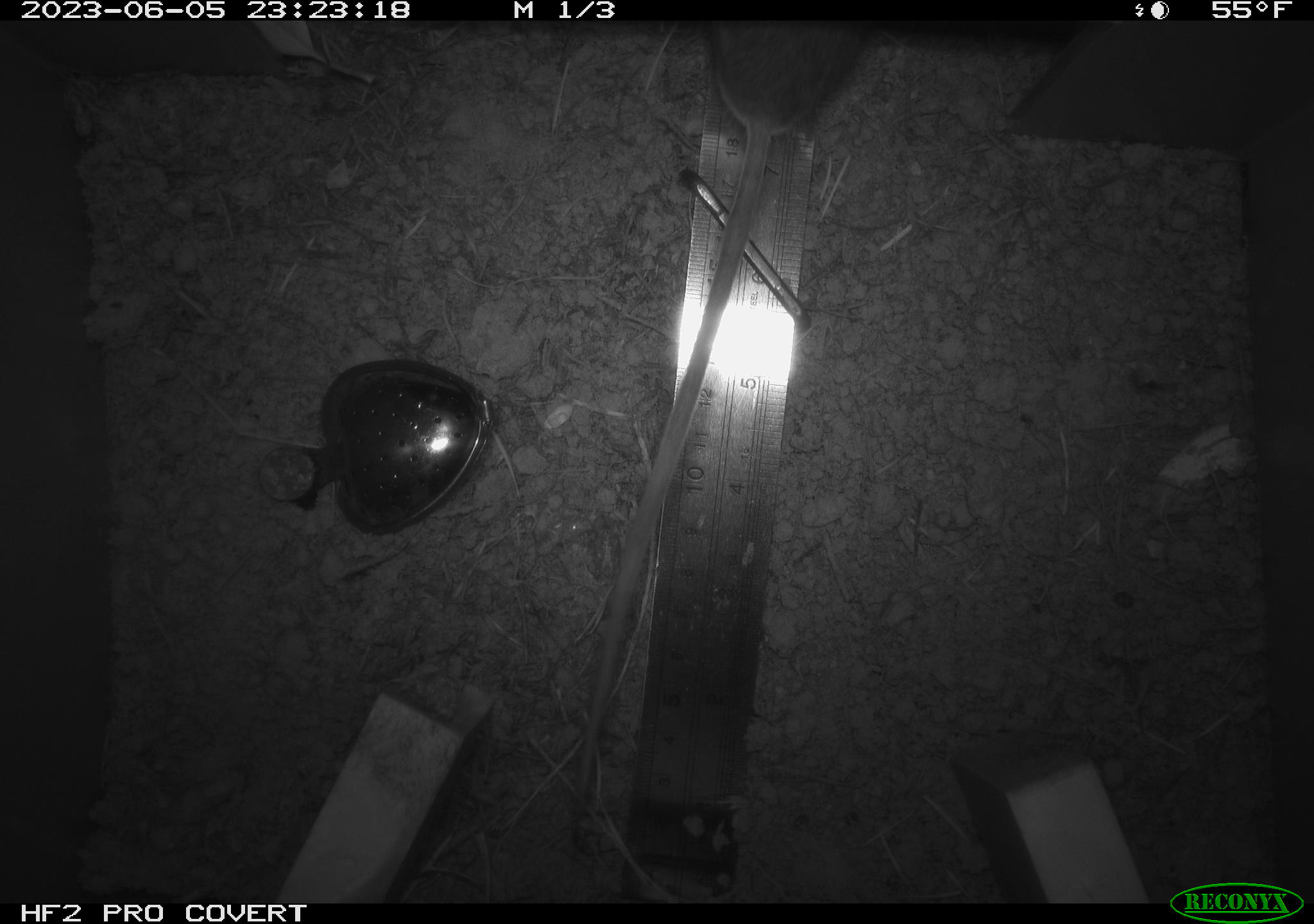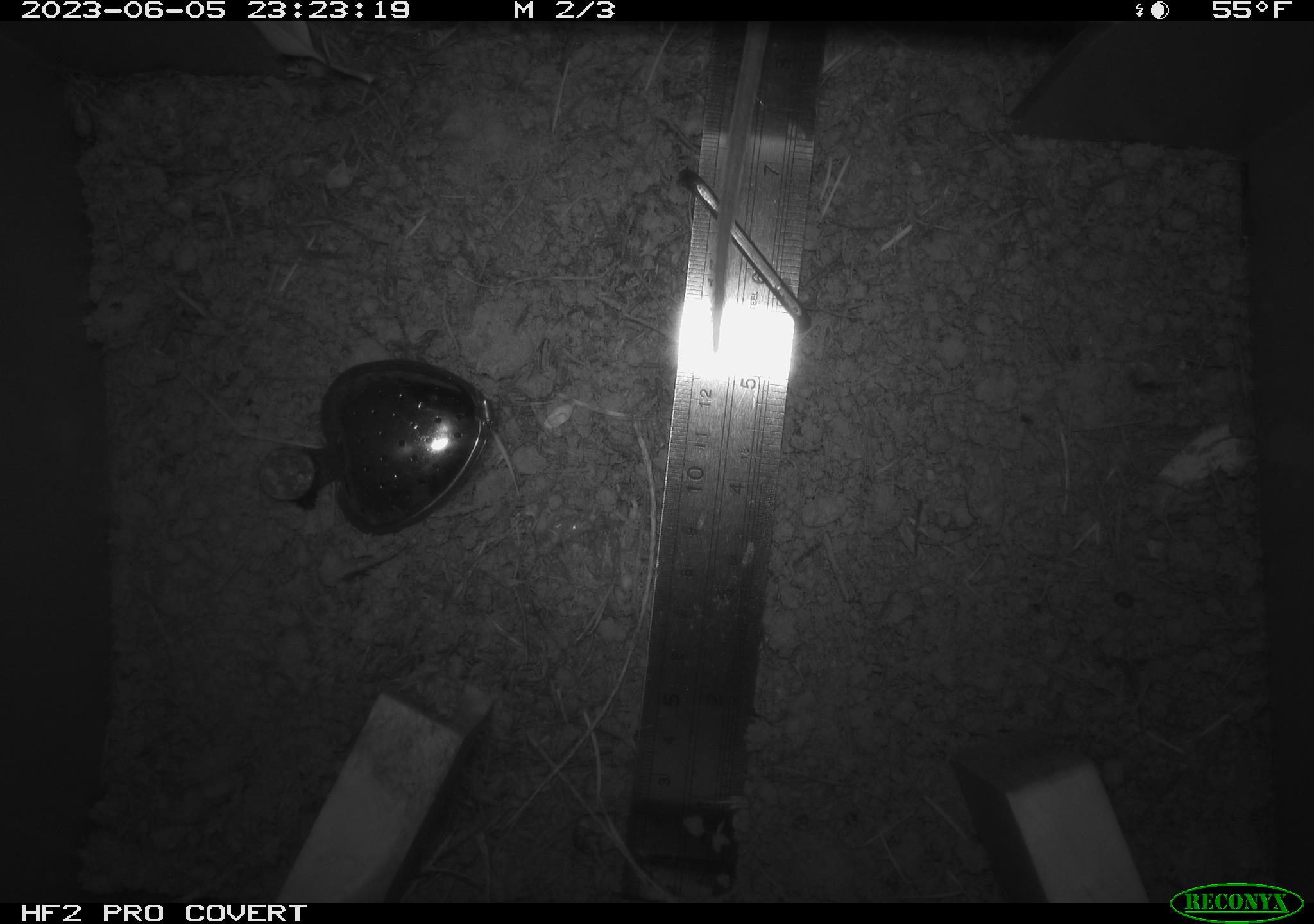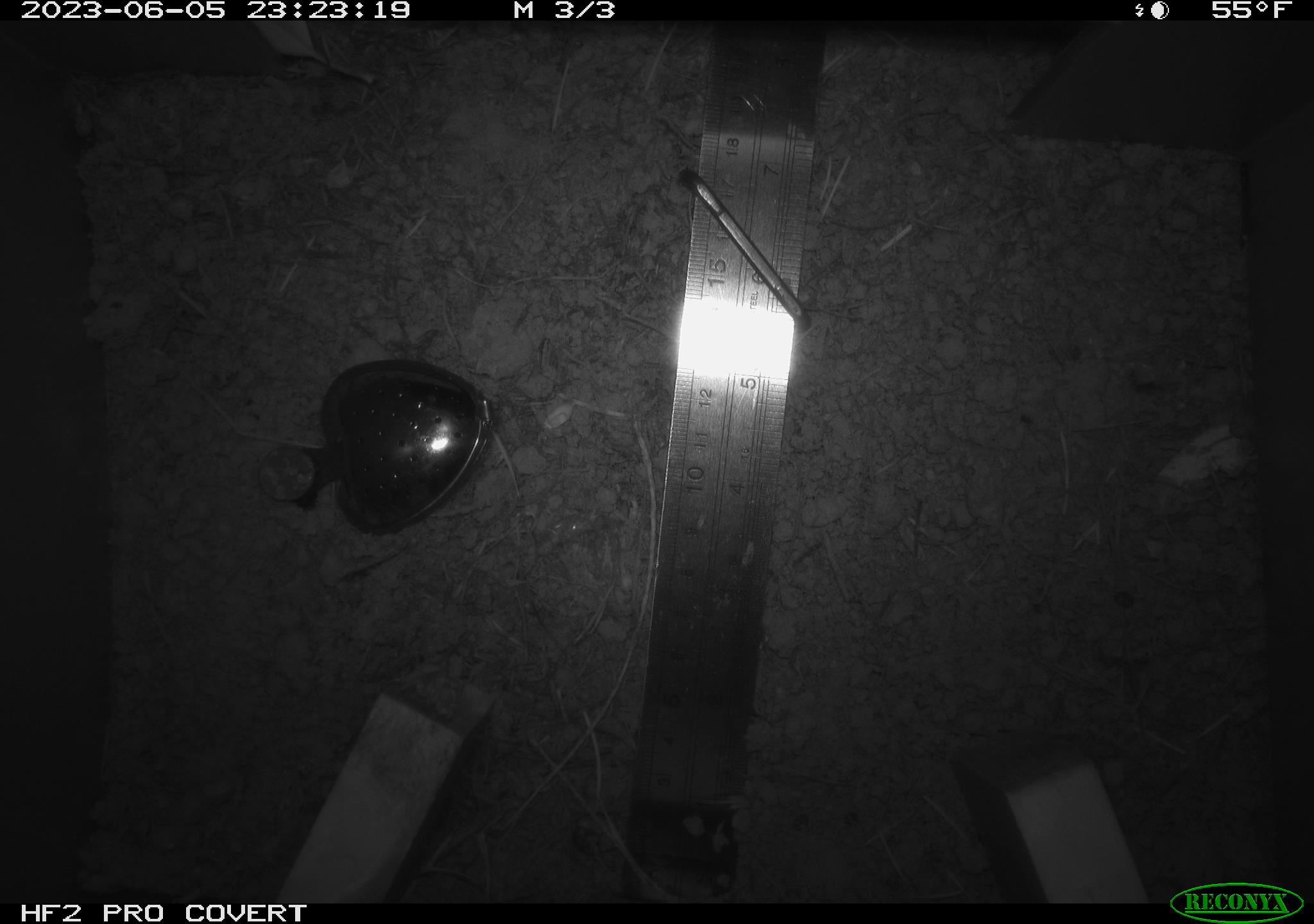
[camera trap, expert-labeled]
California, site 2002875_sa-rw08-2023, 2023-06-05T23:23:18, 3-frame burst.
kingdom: Animalia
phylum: Chordata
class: Mammalia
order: Rodentia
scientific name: Rodentia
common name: mouse species